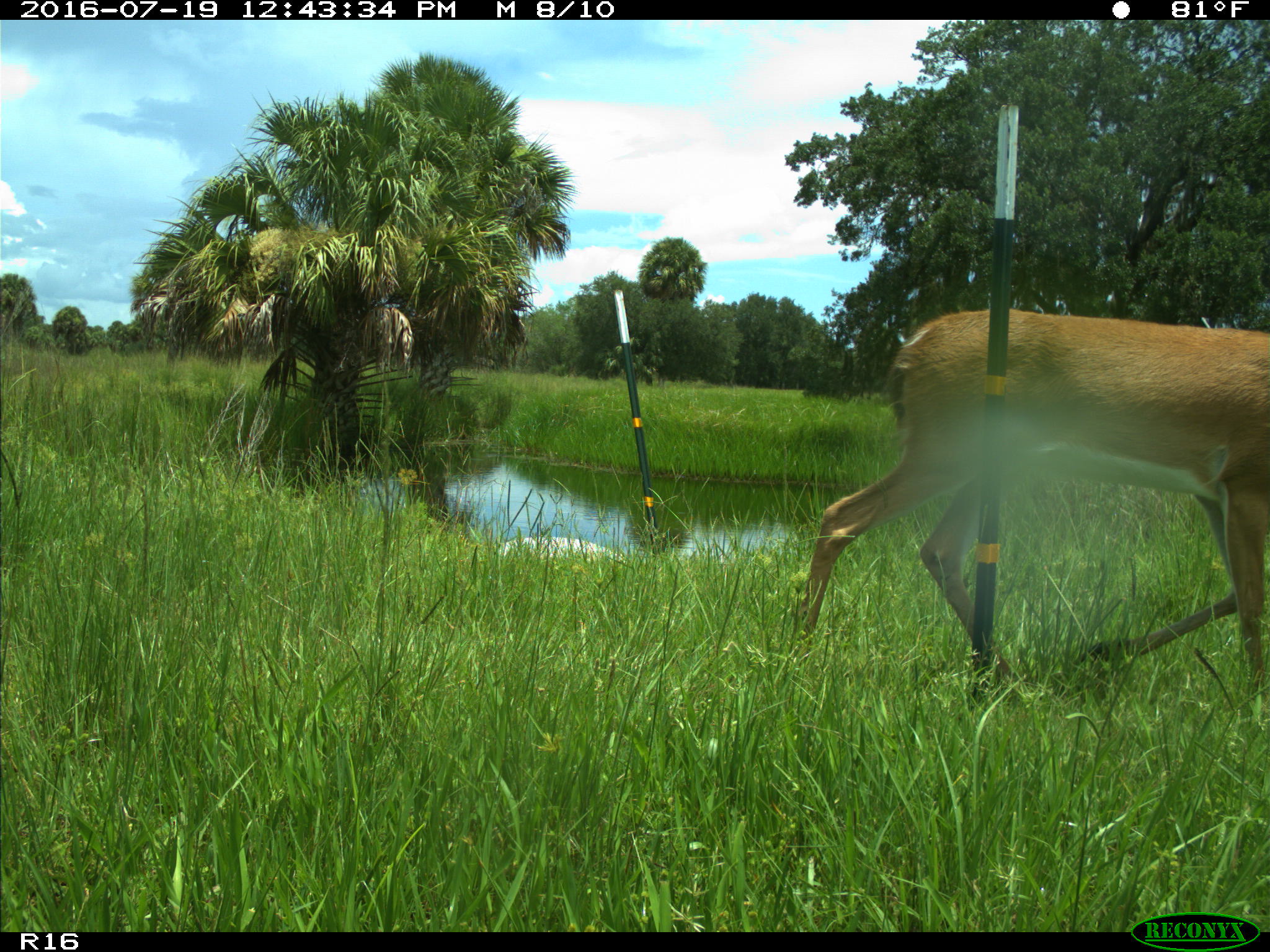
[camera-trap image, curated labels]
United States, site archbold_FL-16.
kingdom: Animalia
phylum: Chordata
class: Mammalia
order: Artiodactyla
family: Cervidae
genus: Odocoileus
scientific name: Odocoileus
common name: deer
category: unidentified deer